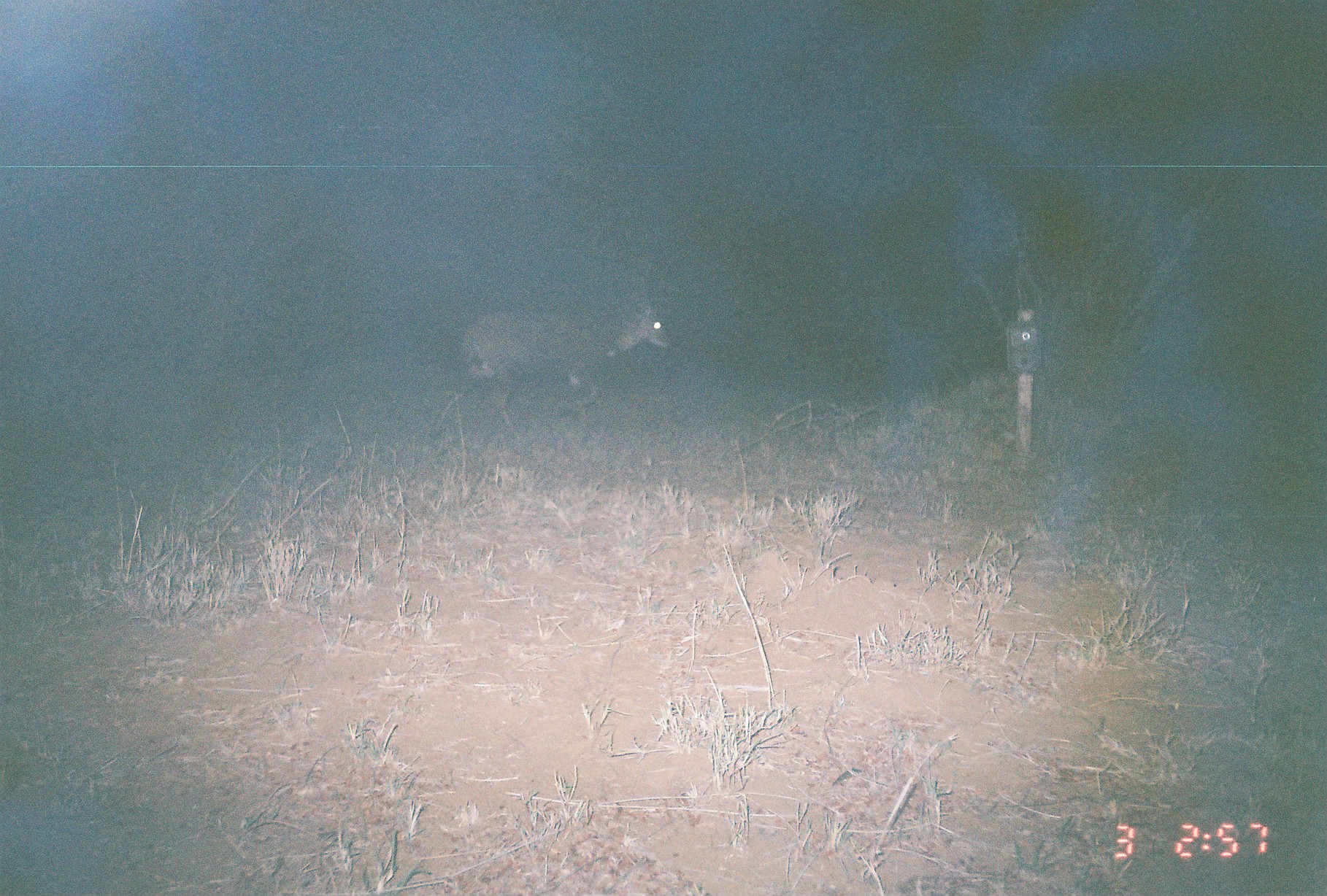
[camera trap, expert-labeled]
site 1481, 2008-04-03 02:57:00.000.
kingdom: Animalia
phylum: Chordata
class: Mammalia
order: Artiodactyla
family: Bovidae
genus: Tragelaphus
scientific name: Tragelaphus scriptus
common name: bushbuck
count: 1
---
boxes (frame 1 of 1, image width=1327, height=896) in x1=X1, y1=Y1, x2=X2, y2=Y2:
tragelaphus scriptus: x1=425, y1=282, x2=669, y2=442